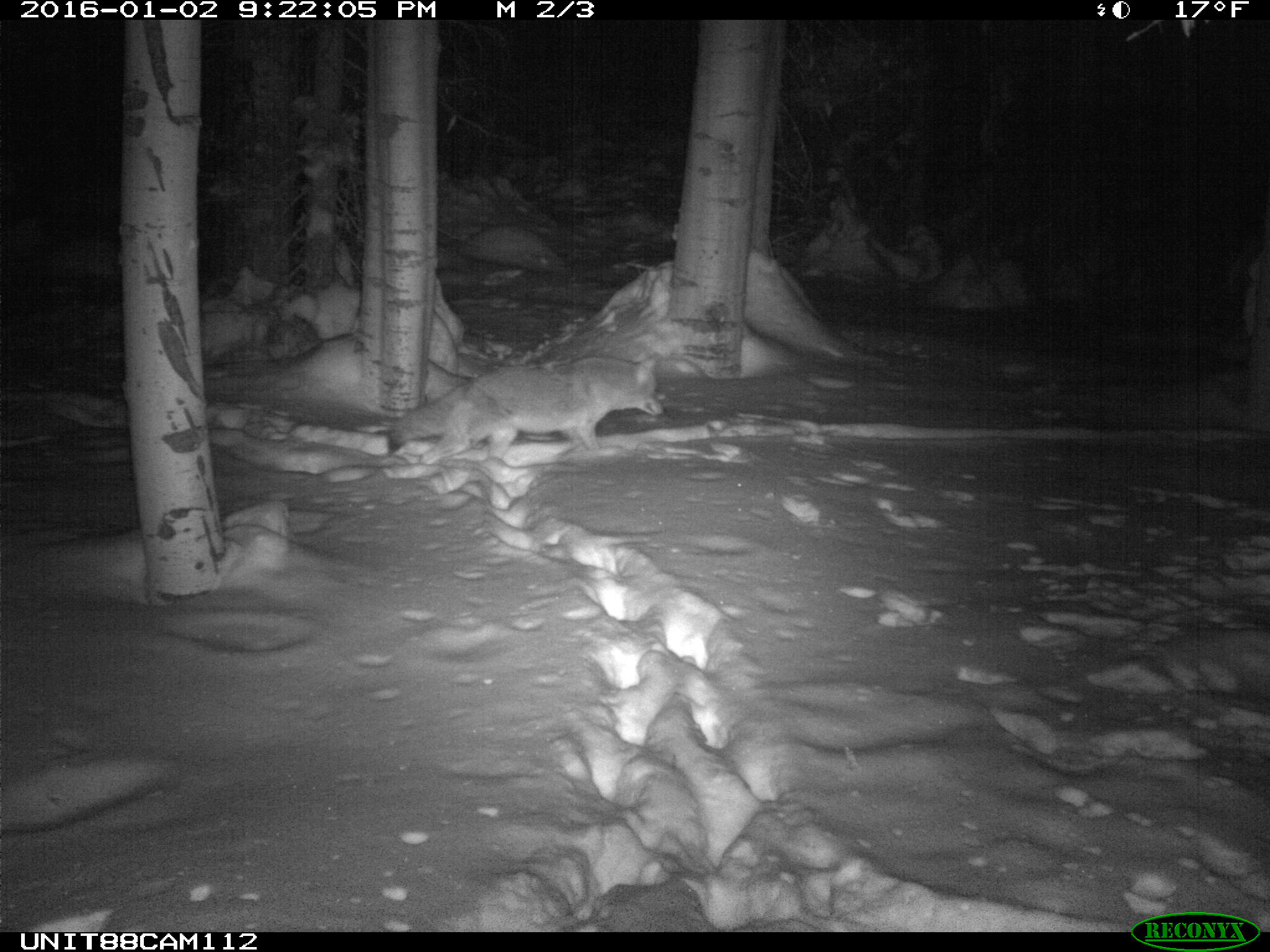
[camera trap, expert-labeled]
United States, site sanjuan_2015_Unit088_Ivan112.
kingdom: Animalia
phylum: Chordata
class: Mammalia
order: Carnivora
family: Canidae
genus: Canis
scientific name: Canis latrans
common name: coyote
Canis latrans (coyote).